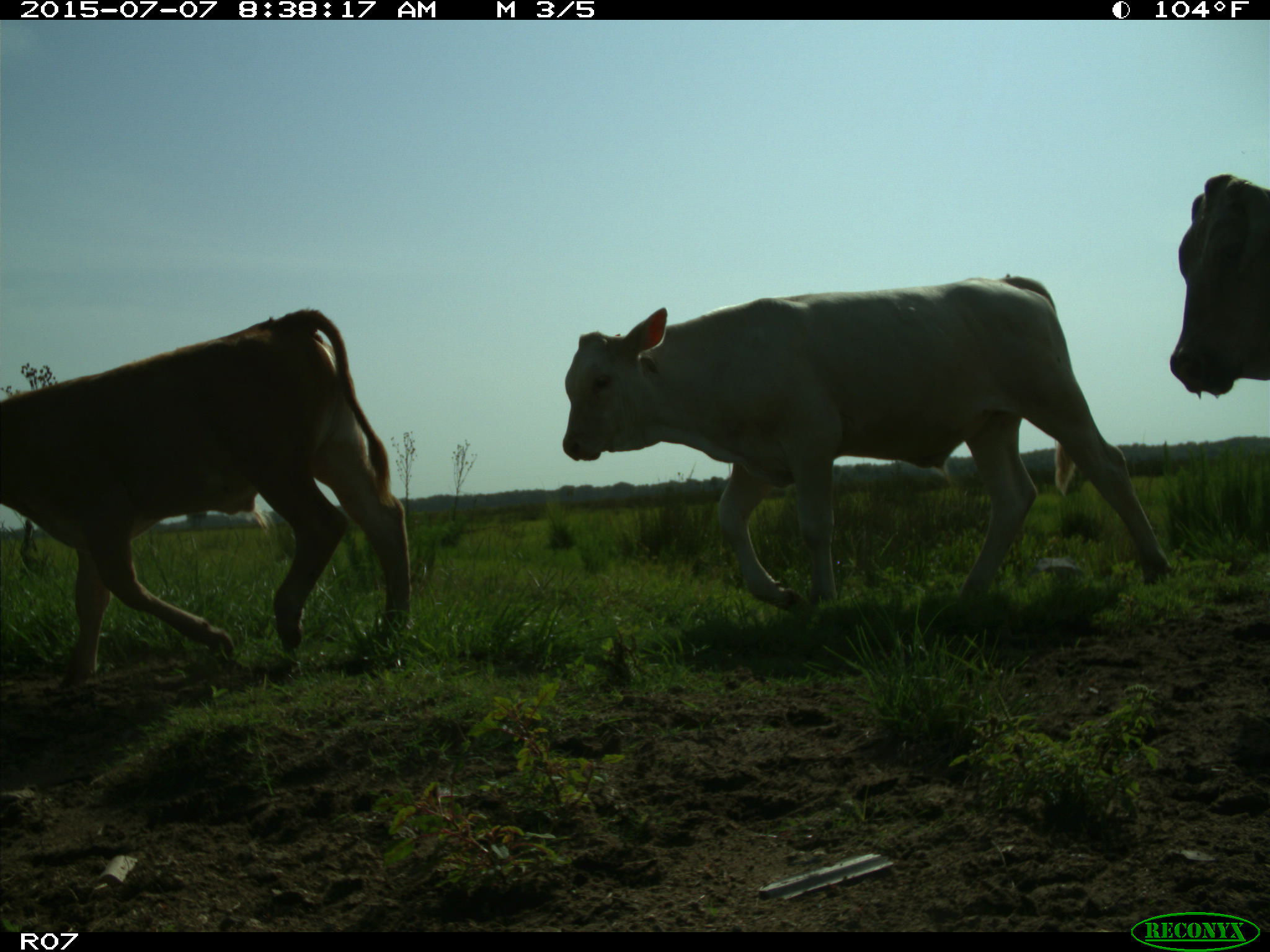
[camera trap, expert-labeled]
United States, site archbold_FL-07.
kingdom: Animalia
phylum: Chordata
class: Mammalia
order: Artiodactyla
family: Bovidae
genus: Bos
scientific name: Bos taurus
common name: domestic cow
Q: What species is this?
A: Bos taurus (domestic cow).